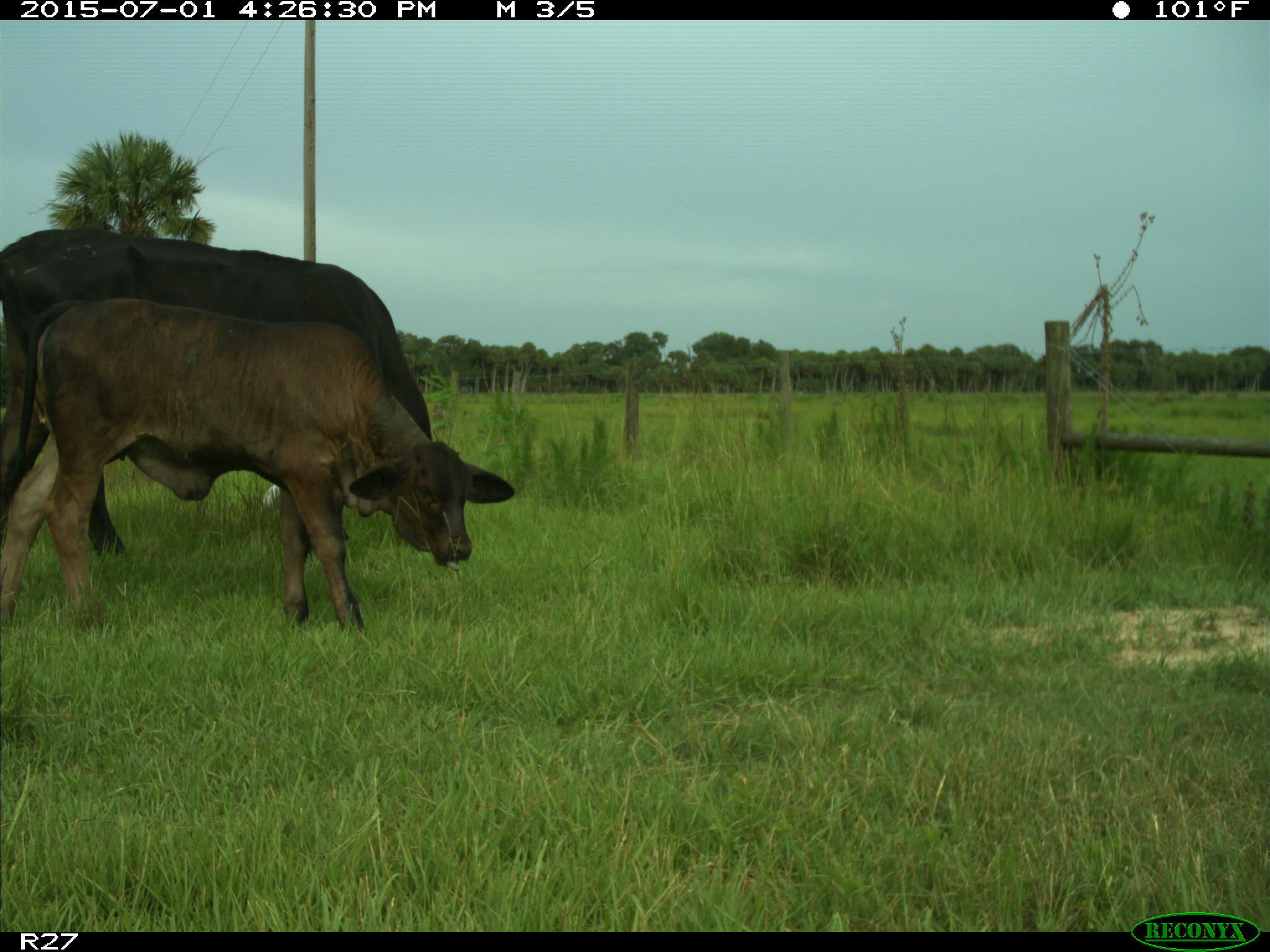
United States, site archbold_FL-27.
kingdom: Animalia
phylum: Chordata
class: Mammalia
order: Artiodactyla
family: Bovidae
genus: Bos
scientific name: Bos taurus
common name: domestic cow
Bos taurus (domestic cow).